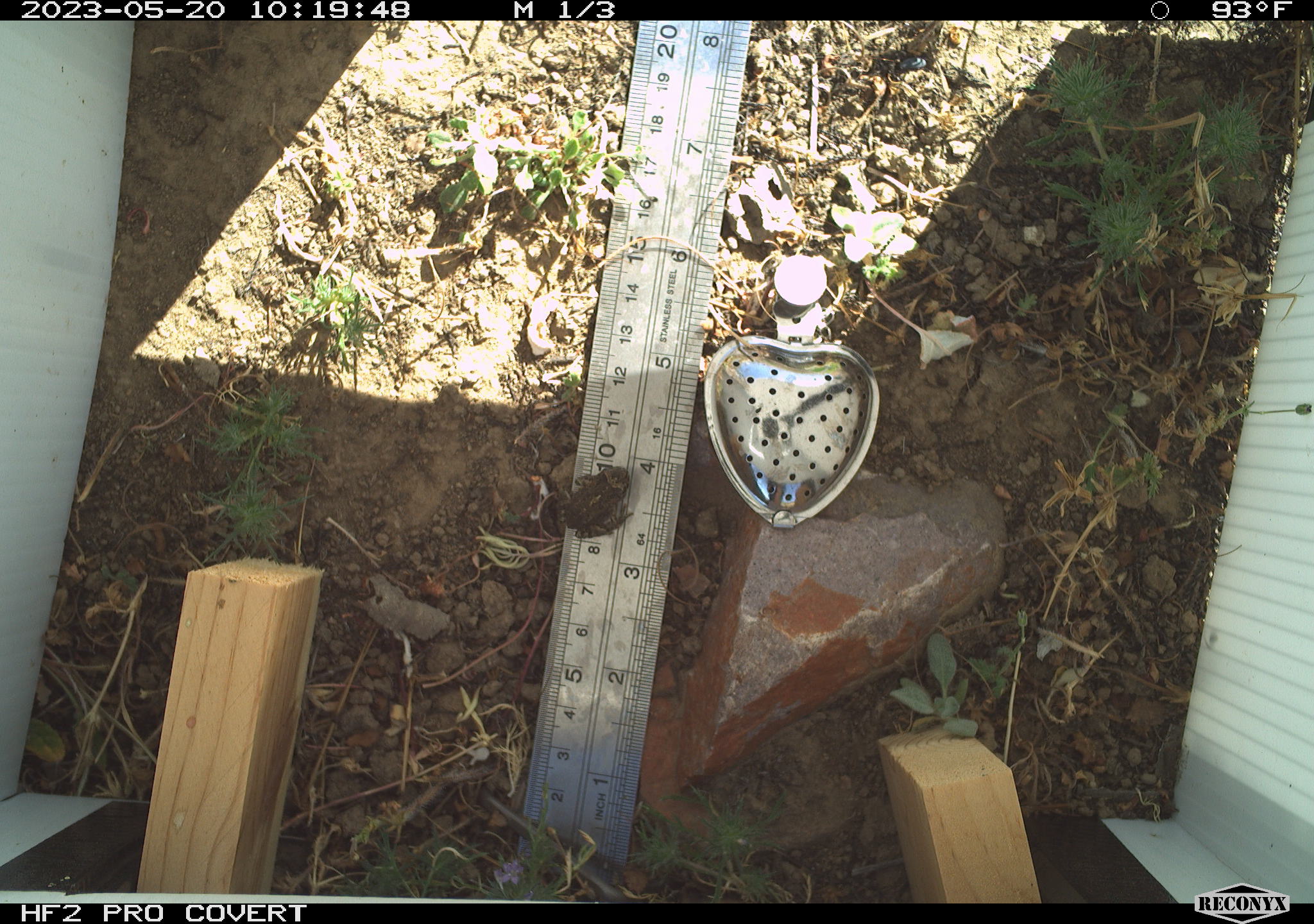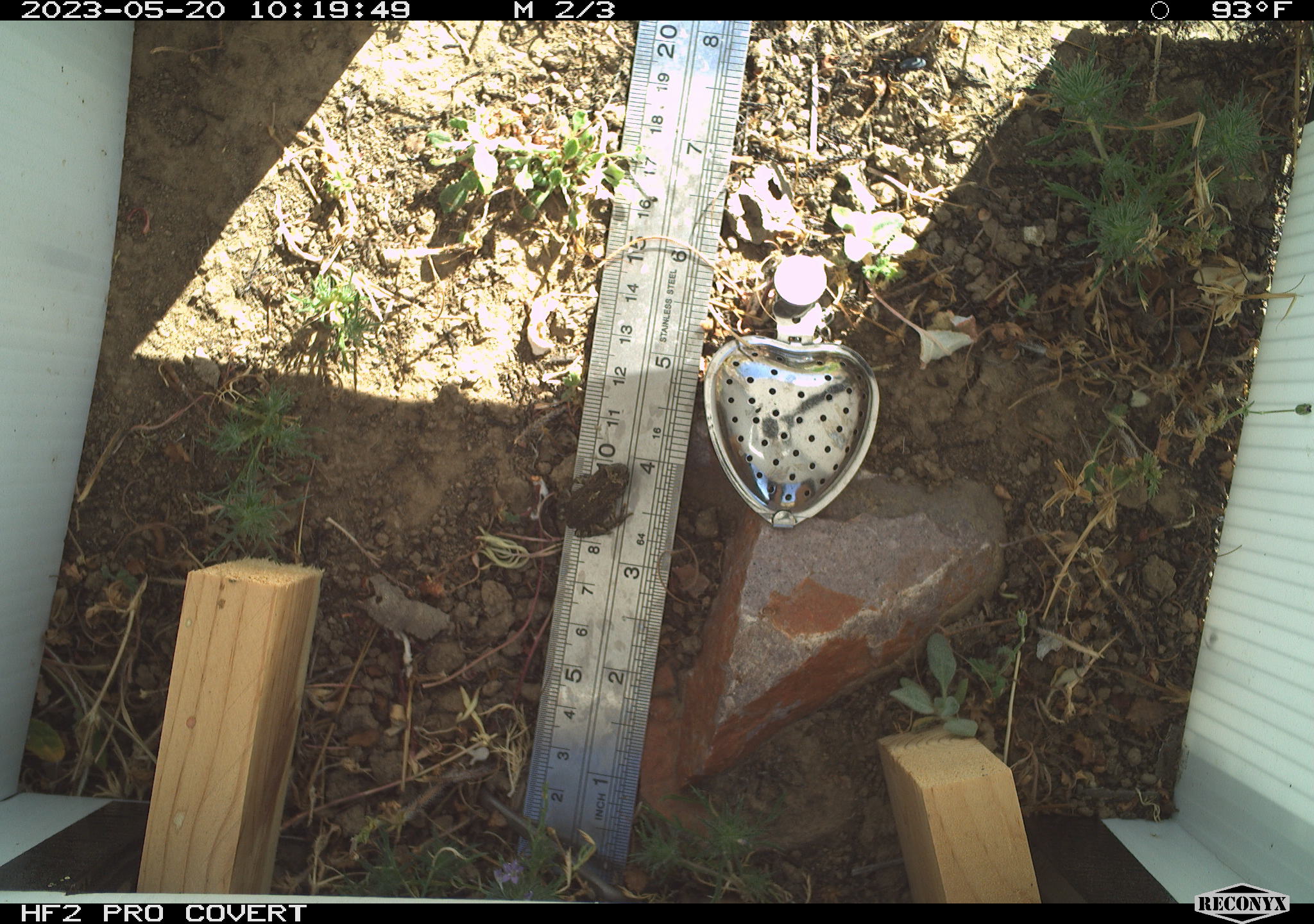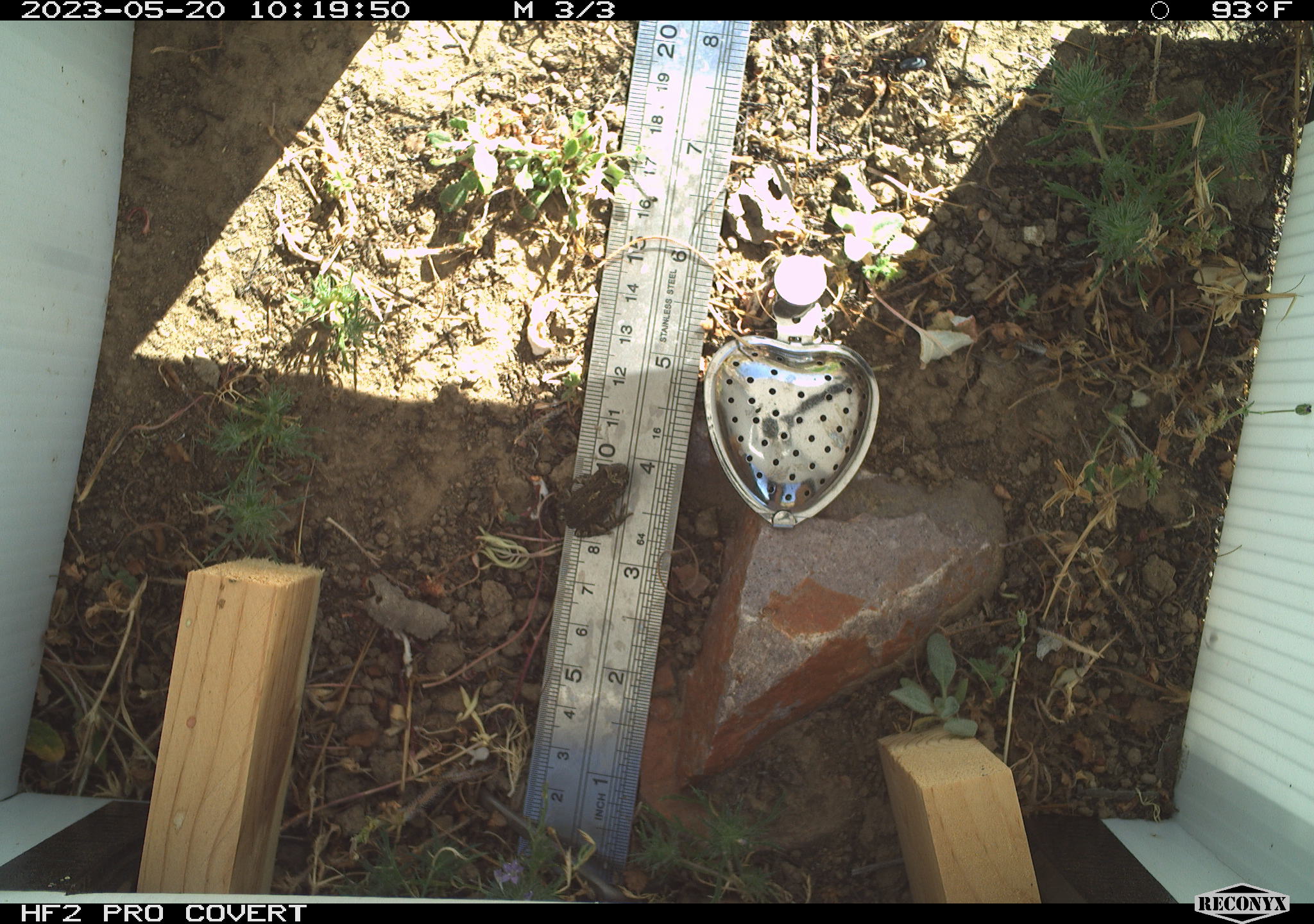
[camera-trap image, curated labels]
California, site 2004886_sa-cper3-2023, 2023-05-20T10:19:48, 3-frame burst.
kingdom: Animalia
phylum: Chordata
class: Amphibia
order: Anura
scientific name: Anura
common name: frogs